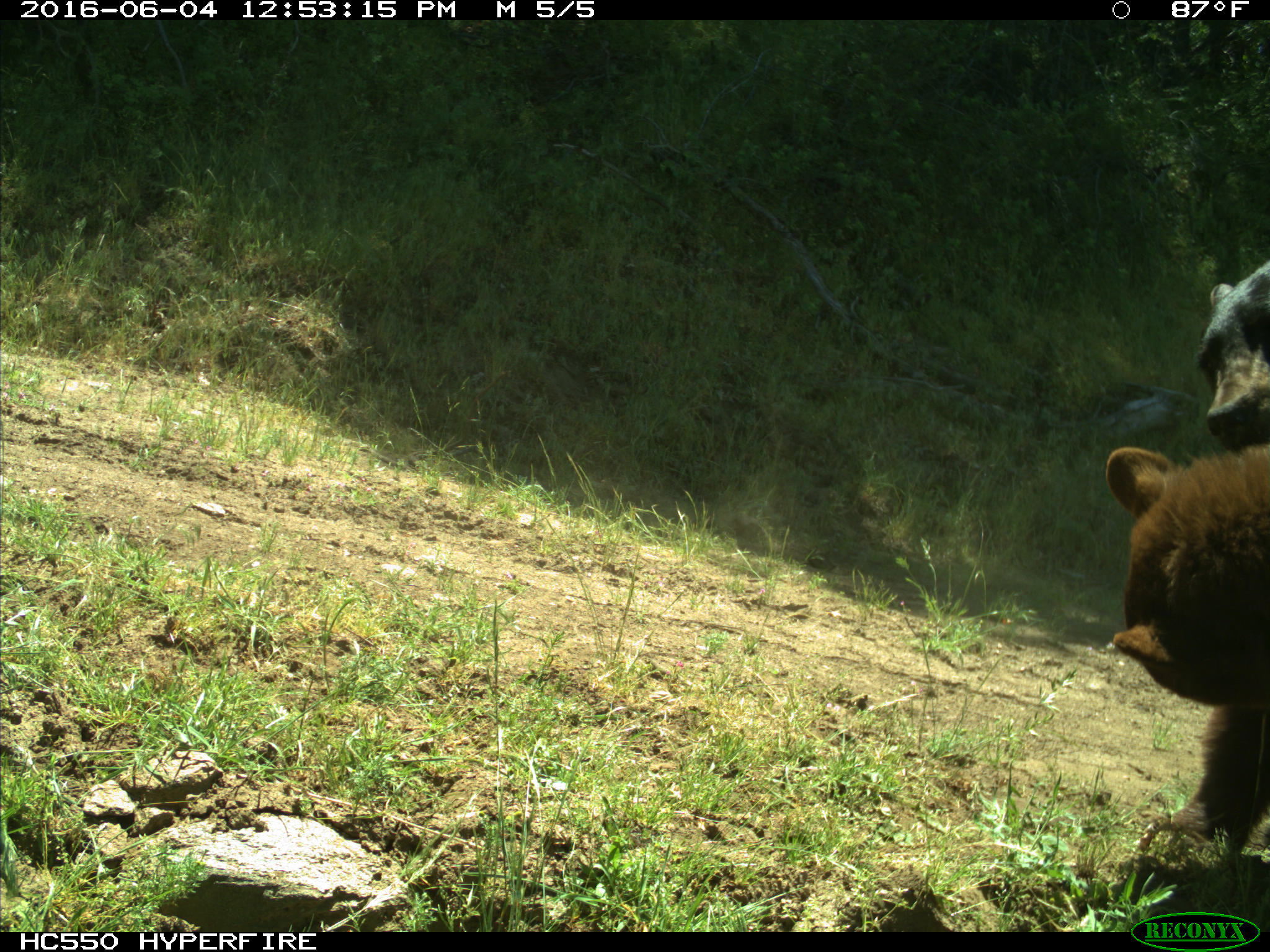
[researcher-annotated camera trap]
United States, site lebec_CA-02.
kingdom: Animalia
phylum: Chordata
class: Mammalia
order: Carnivora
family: Ursidae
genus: Ursus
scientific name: Ursus americanus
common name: american black bear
Ursus americanus (american black bear).